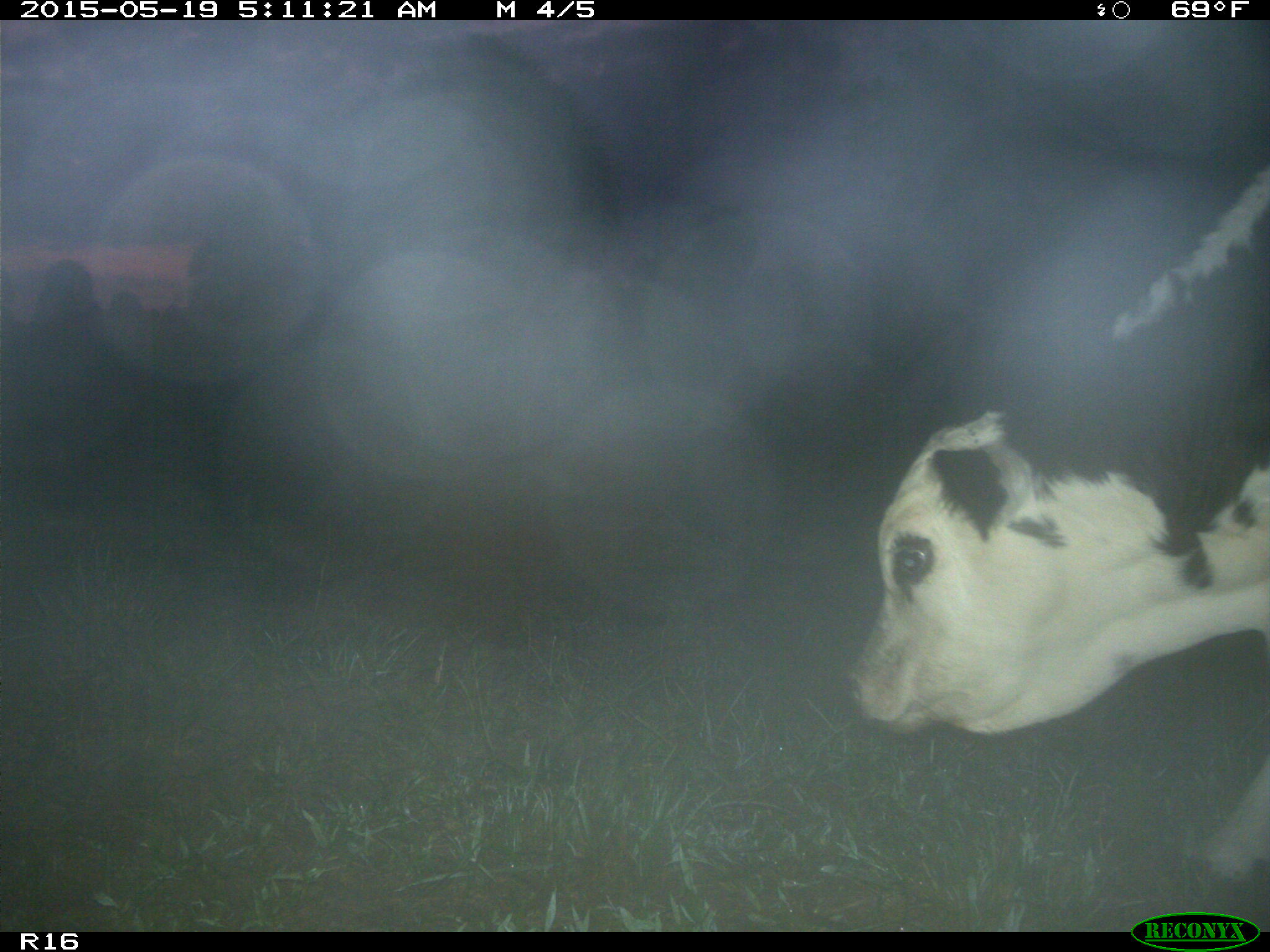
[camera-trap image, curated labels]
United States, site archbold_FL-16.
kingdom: Animalia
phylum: Chordata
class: Mammalia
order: Artiodactyla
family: Bovidae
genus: Bos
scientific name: Bos taurus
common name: domestic cow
Bos taurus (domestic cow).